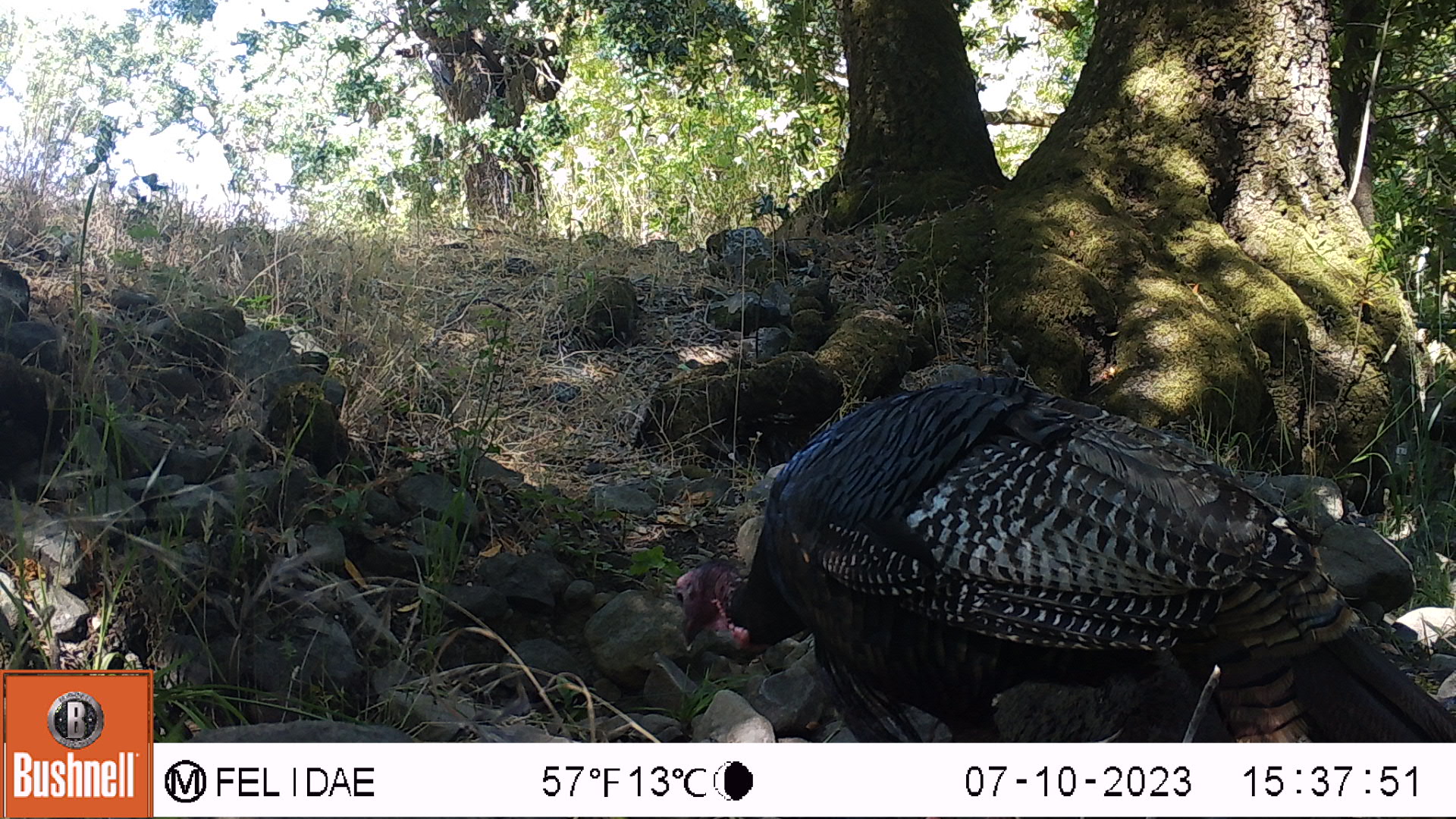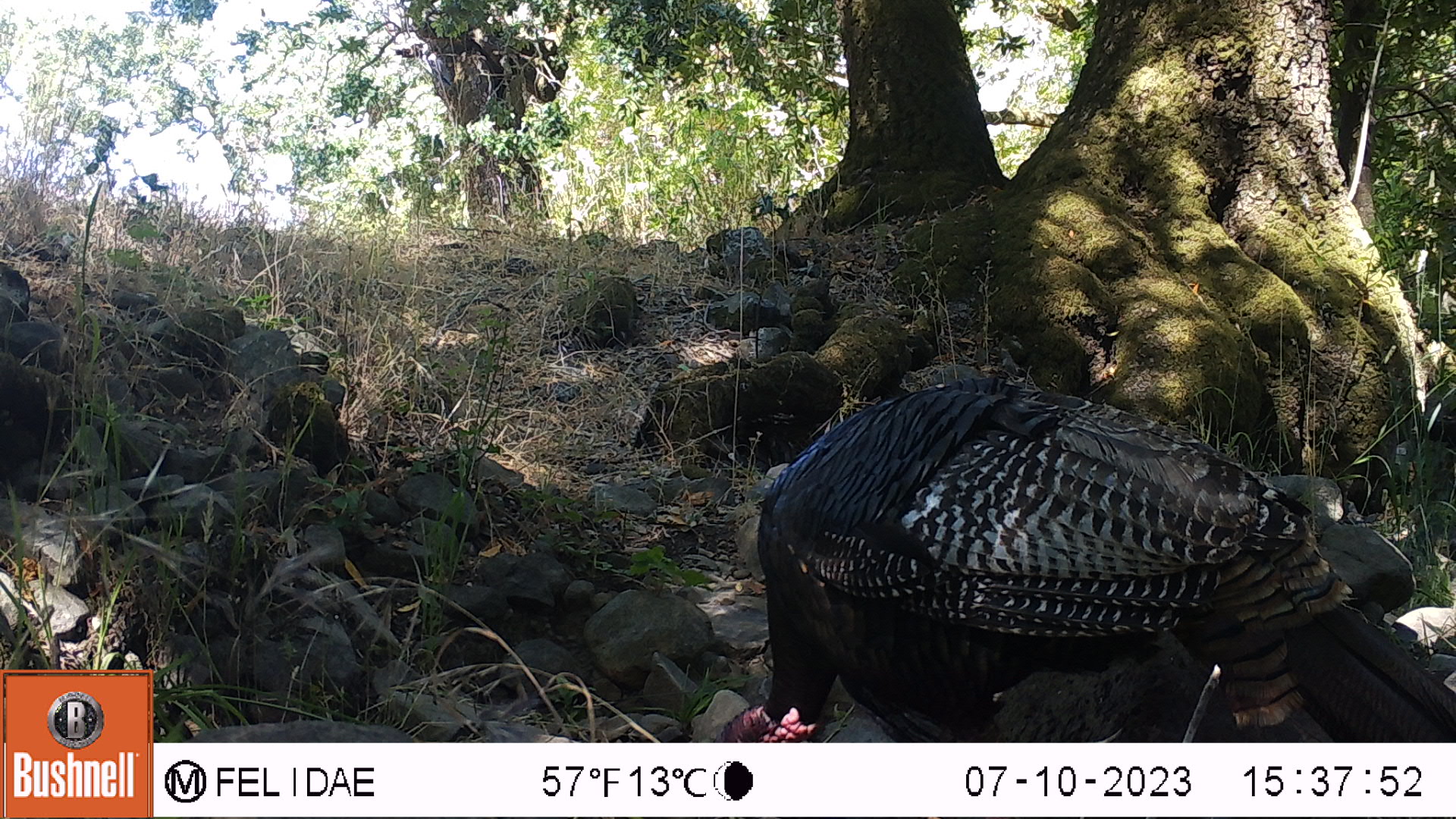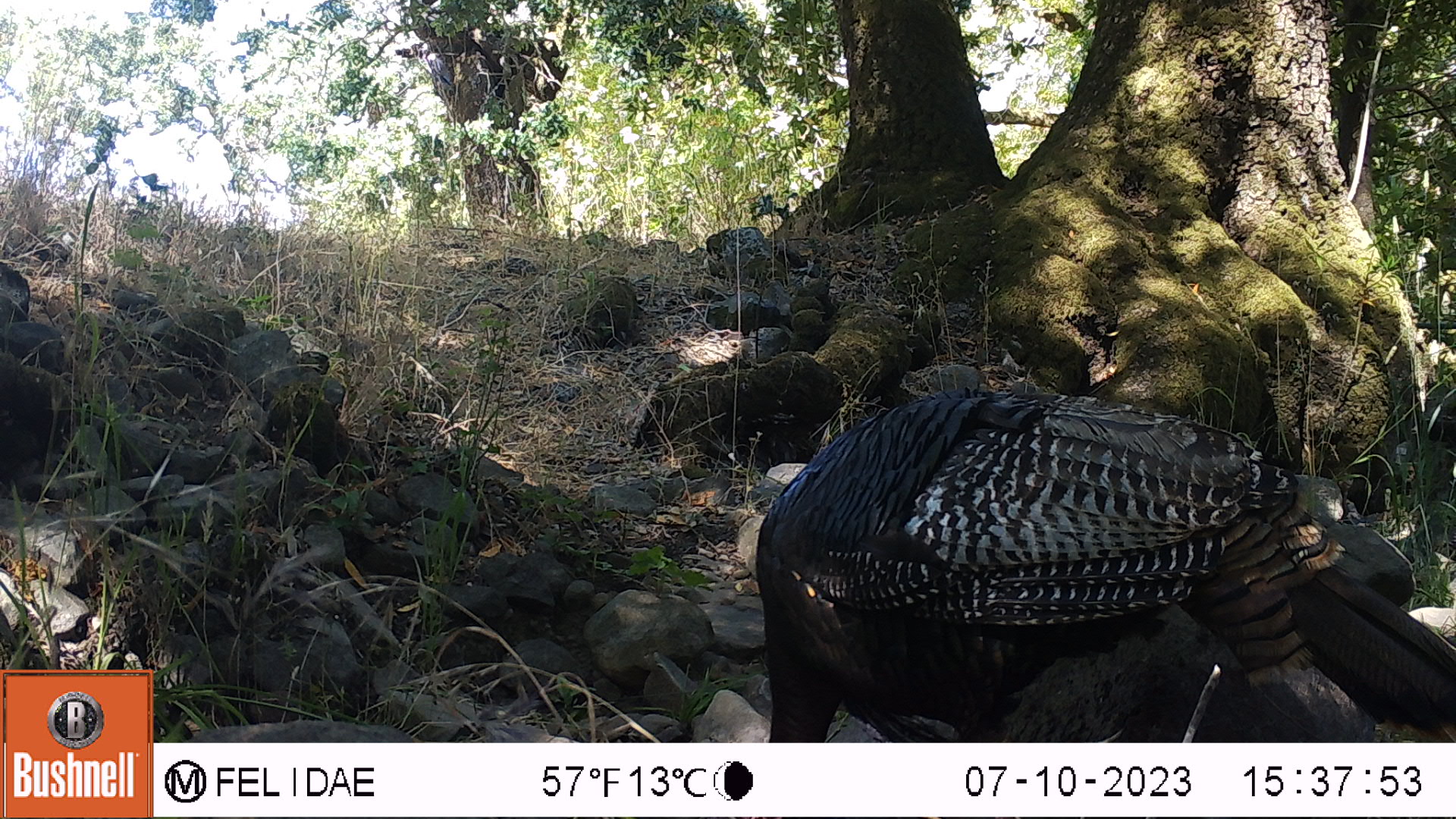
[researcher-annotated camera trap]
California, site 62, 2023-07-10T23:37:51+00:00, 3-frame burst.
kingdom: Animalia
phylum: Chordata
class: Aves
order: Galliformes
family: Phasianidae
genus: Meleagris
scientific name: Meleagris gallopavo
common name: turkey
Turkey (Meleagris gallopavo).